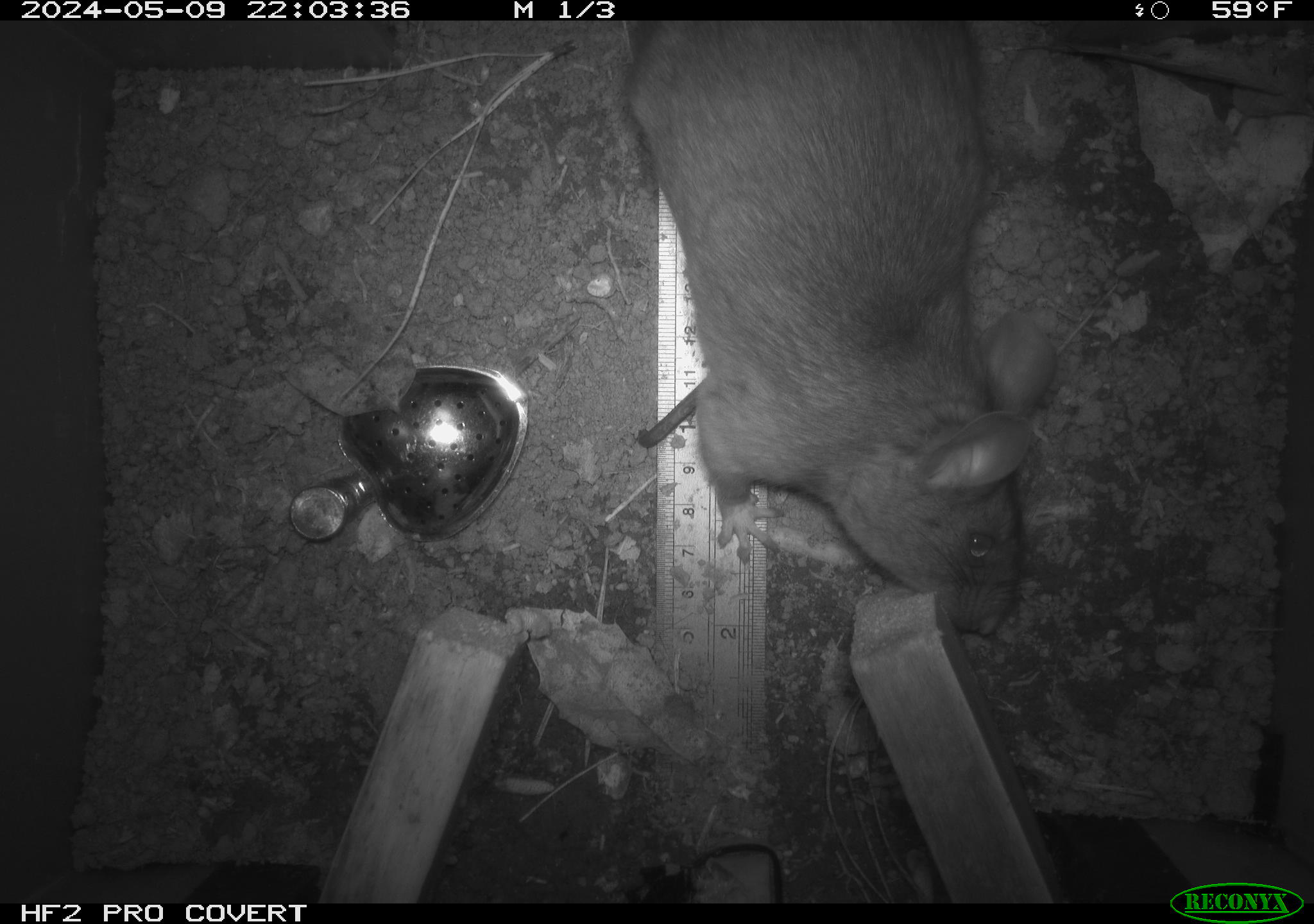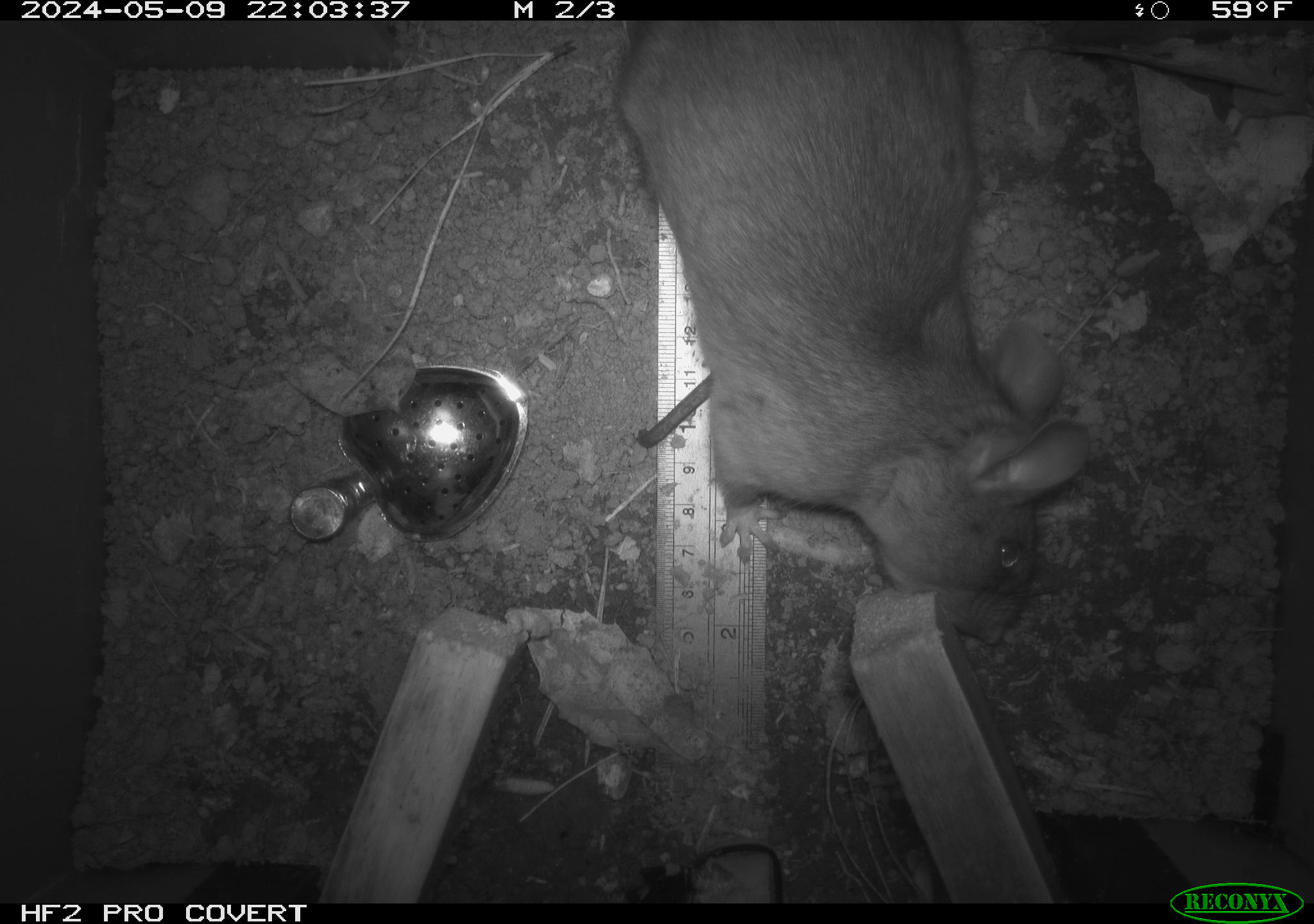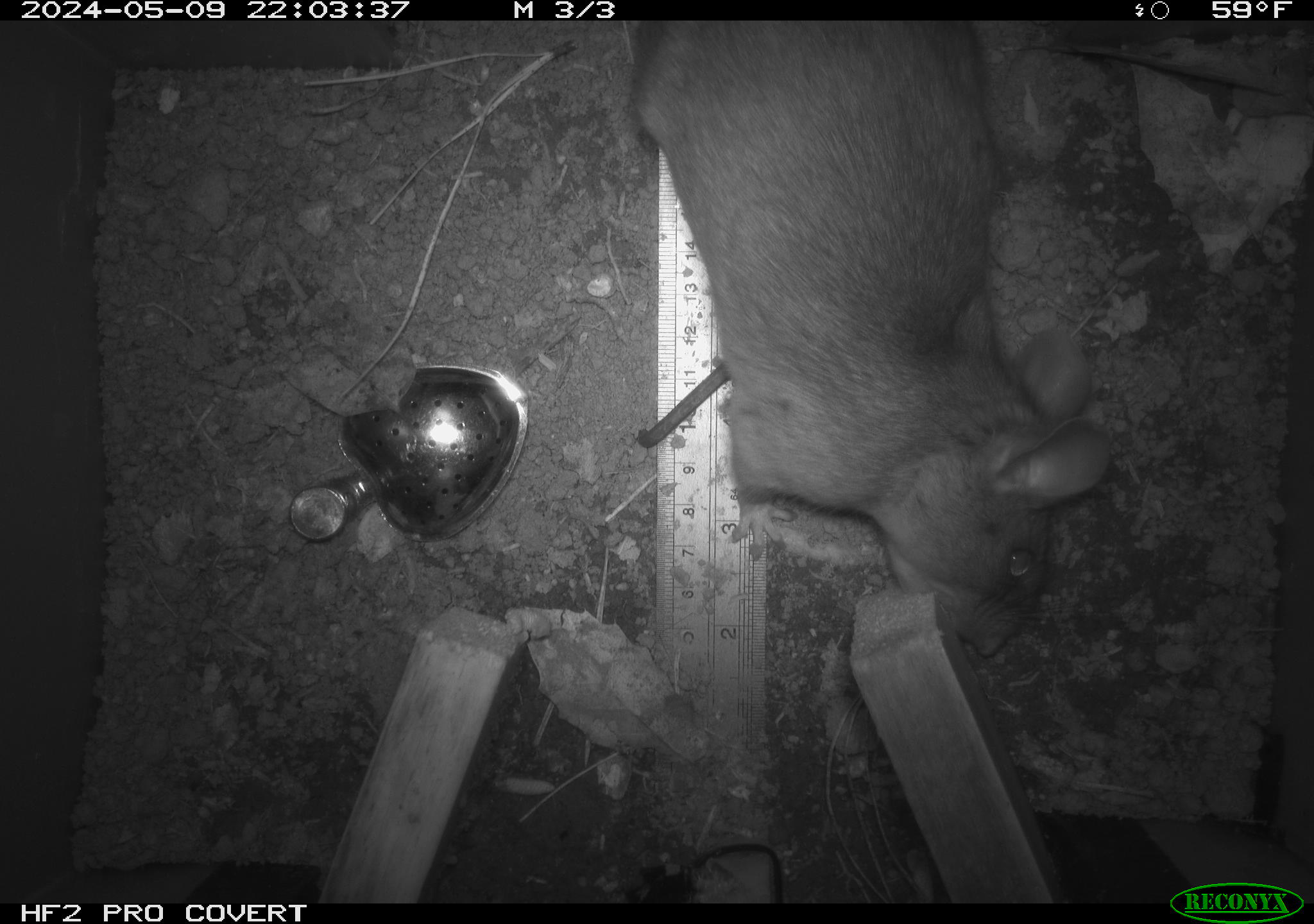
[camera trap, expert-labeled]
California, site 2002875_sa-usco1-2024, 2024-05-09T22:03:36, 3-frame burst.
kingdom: Animalia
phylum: Chordata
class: Mammalia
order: Rodentia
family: Cricetidae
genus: Neotoma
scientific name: Neotoma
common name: pack rat or woodrat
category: neotoma species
Neotoma species (pack rat or woodrat) (Neotoma).